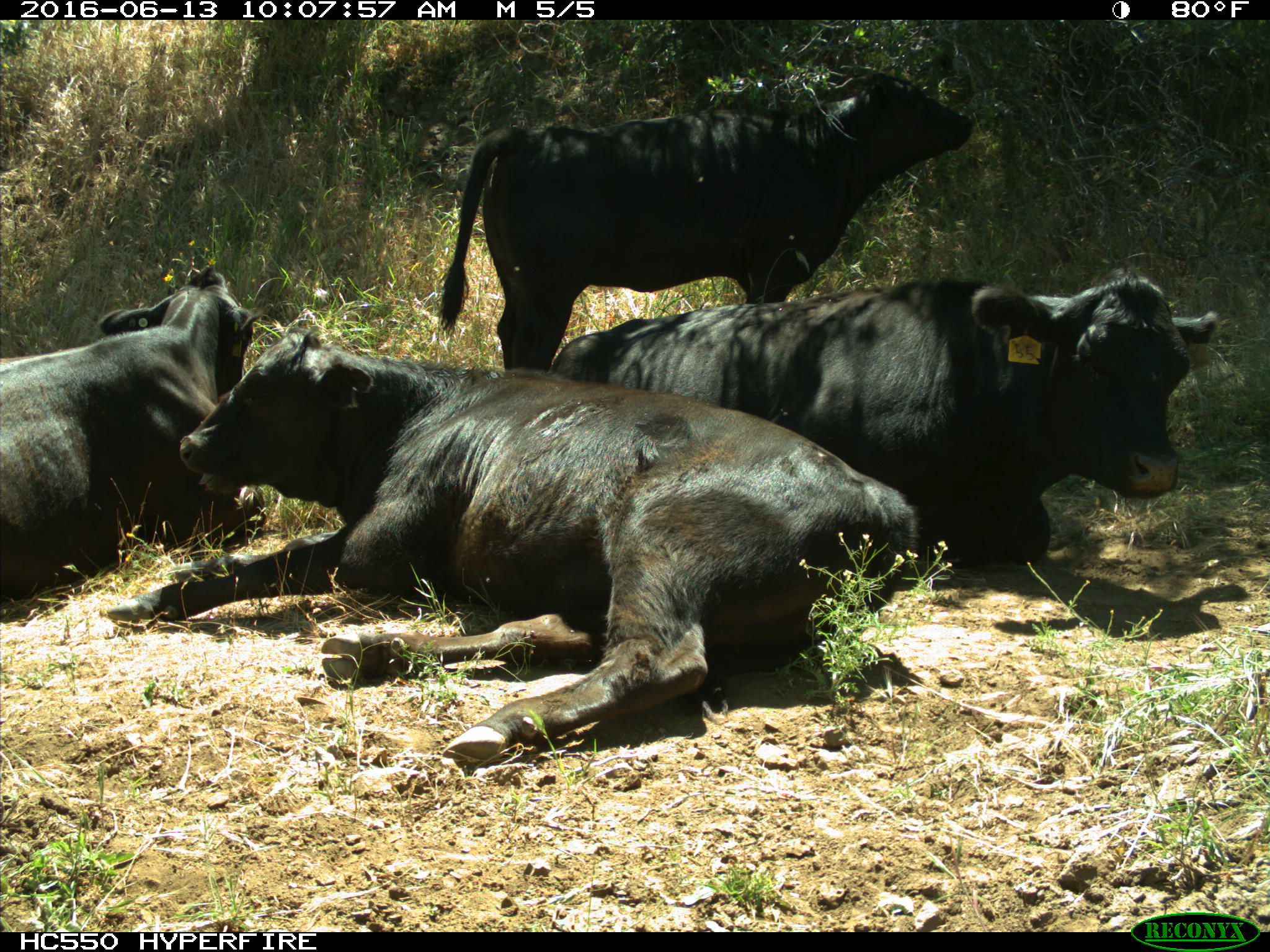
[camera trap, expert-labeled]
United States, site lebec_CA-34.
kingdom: Animalia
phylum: Chordata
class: Mammalia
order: Artiodactyla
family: Bovidae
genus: Bos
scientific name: Bos taurus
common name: domestic cow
Bos taurus (domestic cow).